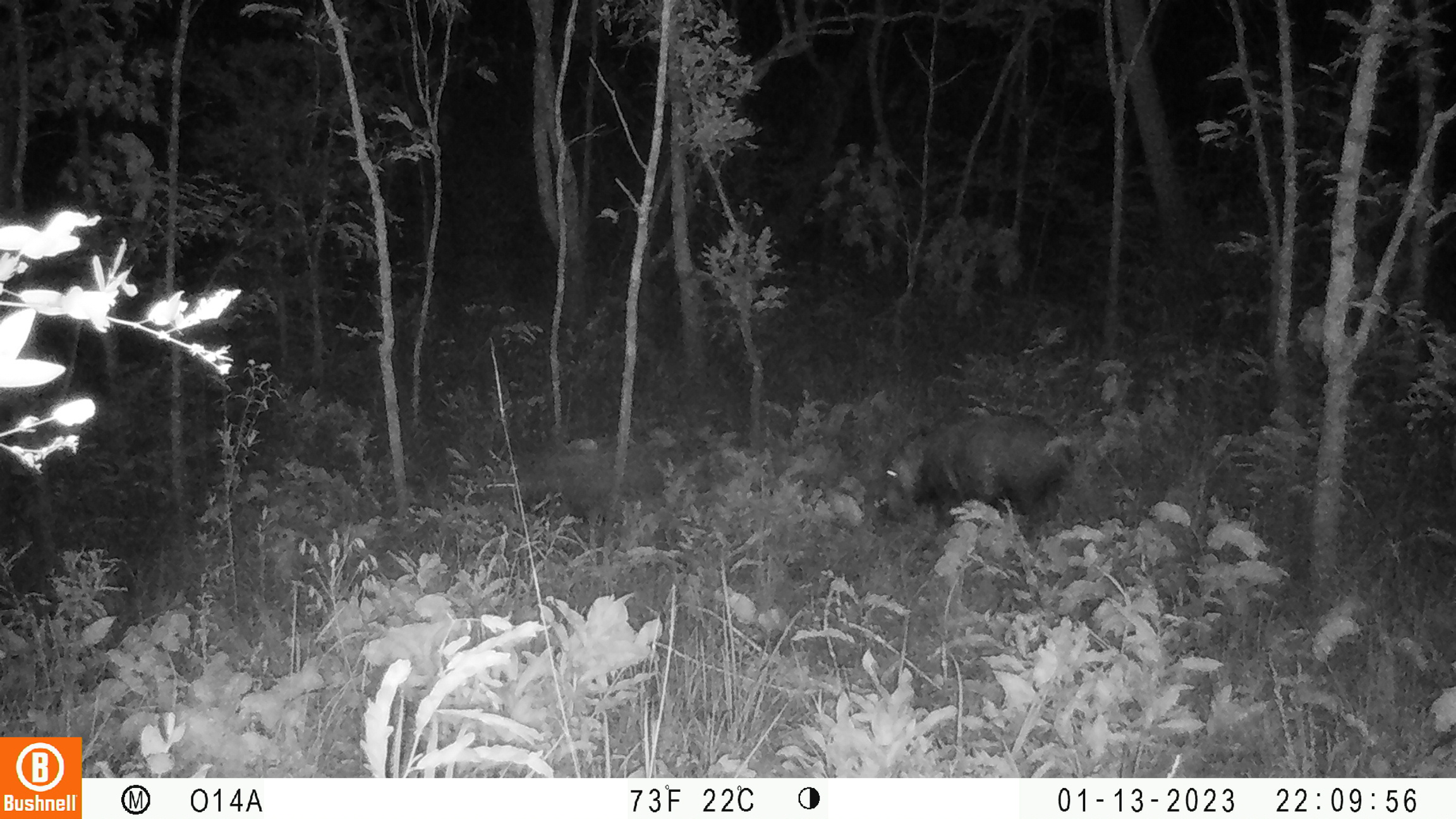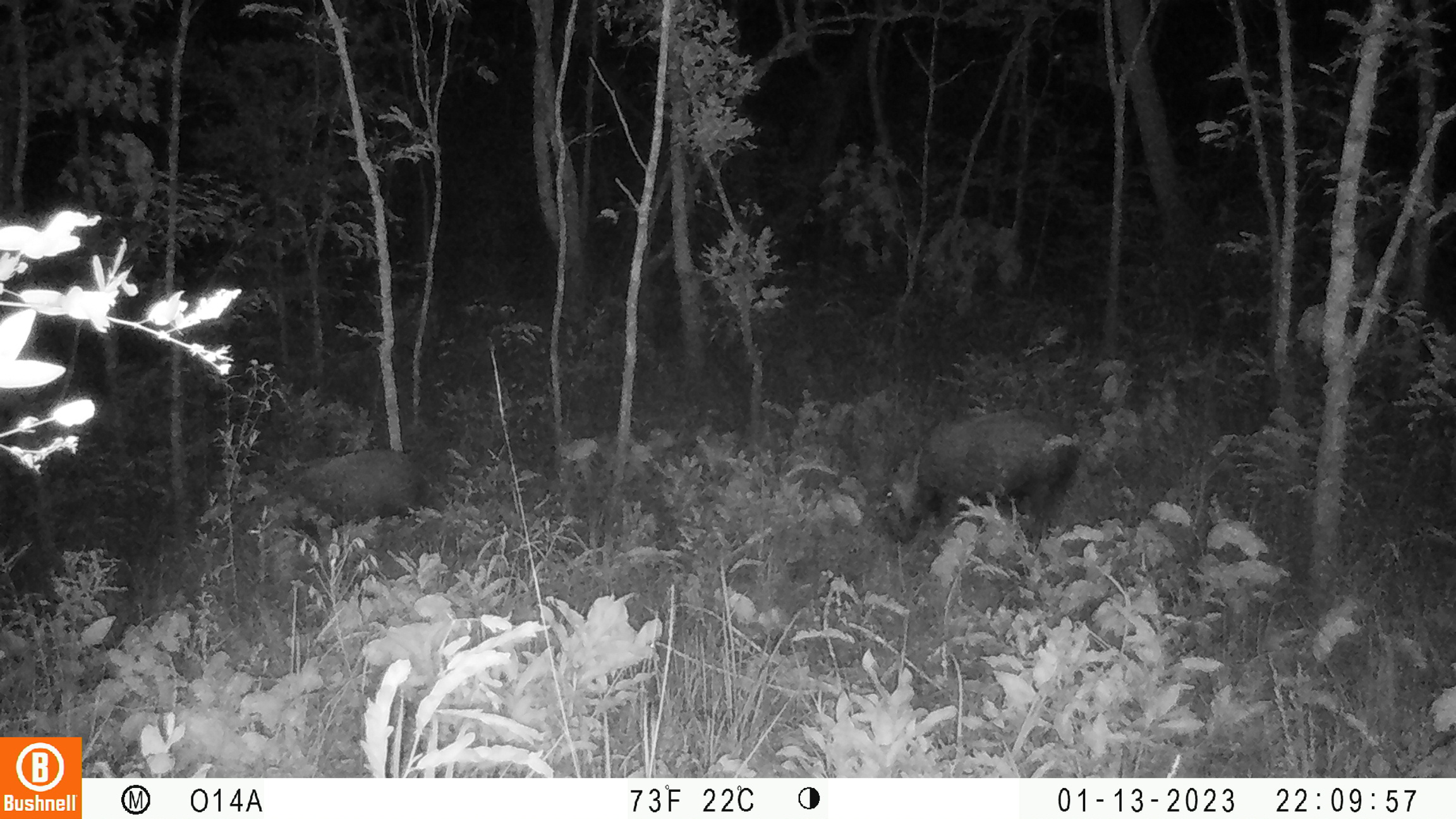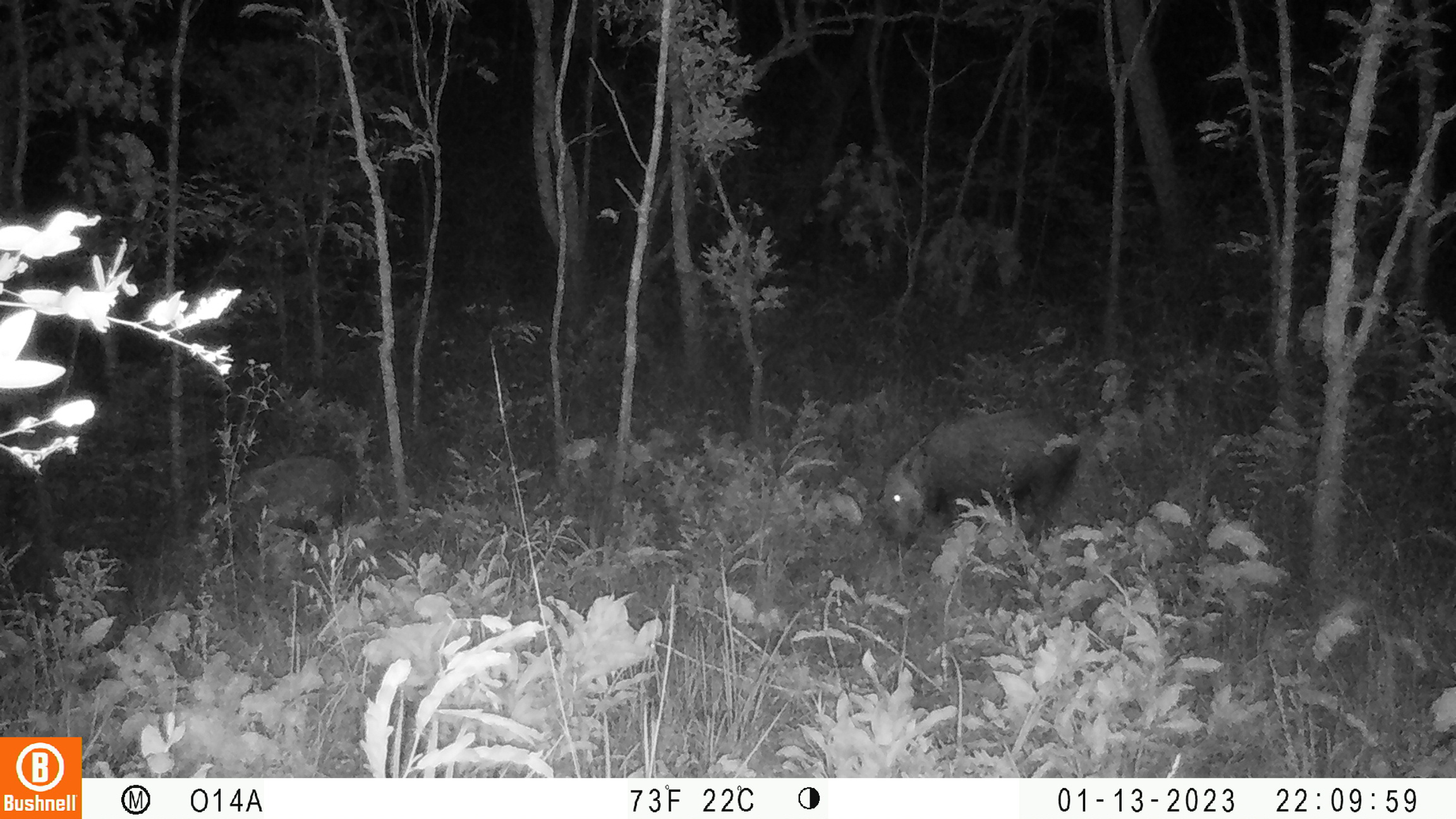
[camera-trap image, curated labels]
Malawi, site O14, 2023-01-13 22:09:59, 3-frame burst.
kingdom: Animalia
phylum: Chordata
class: Mammalia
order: Artiodactyla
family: Suidae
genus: Potamochoerus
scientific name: Potamochoerus larvatus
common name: bushpig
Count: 2.